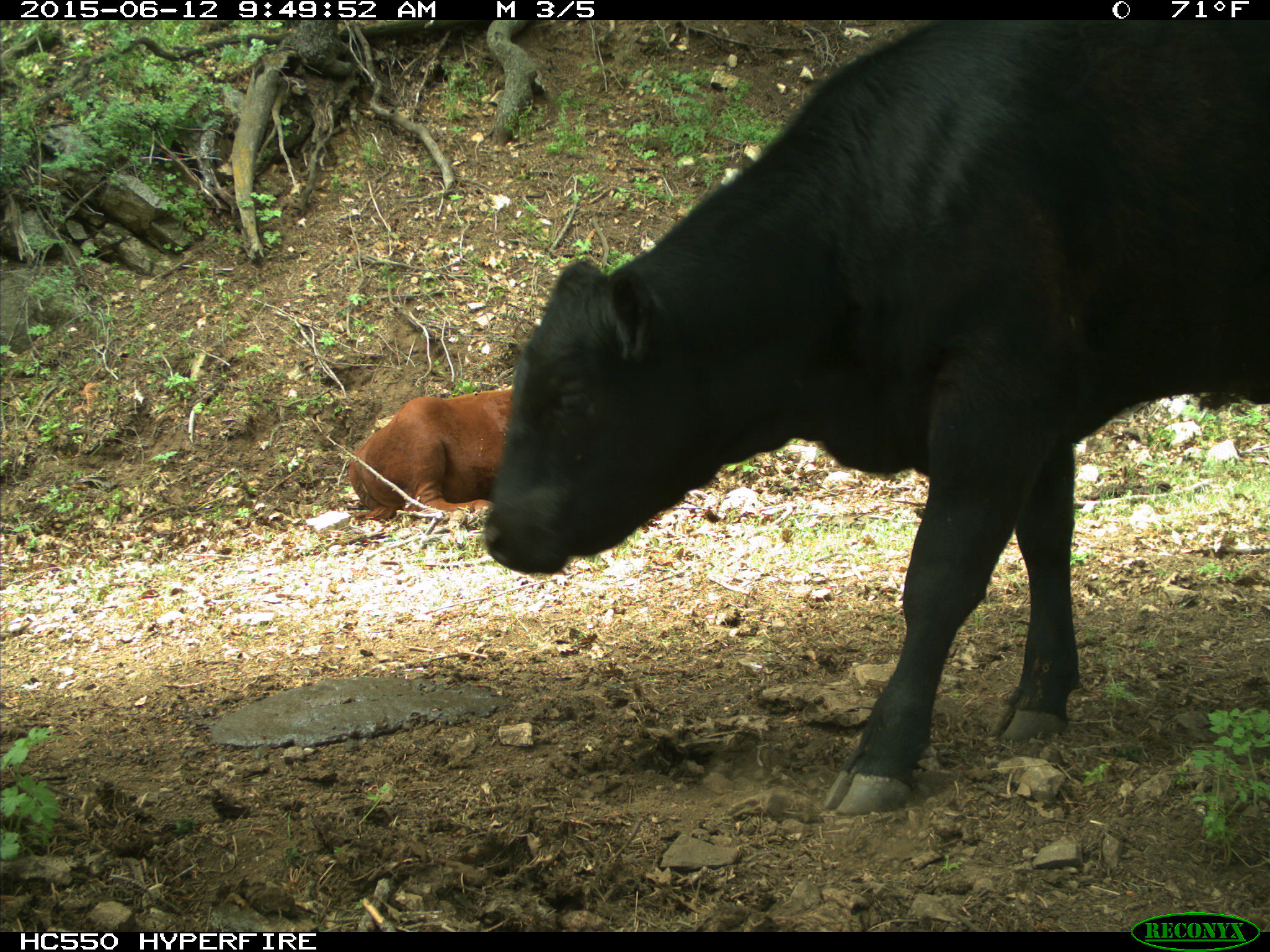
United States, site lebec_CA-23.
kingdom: Animalia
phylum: Chordata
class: Mammalia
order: Artiodactyla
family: Bovidae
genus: Bos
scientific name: Bos taurus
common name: domestic cow